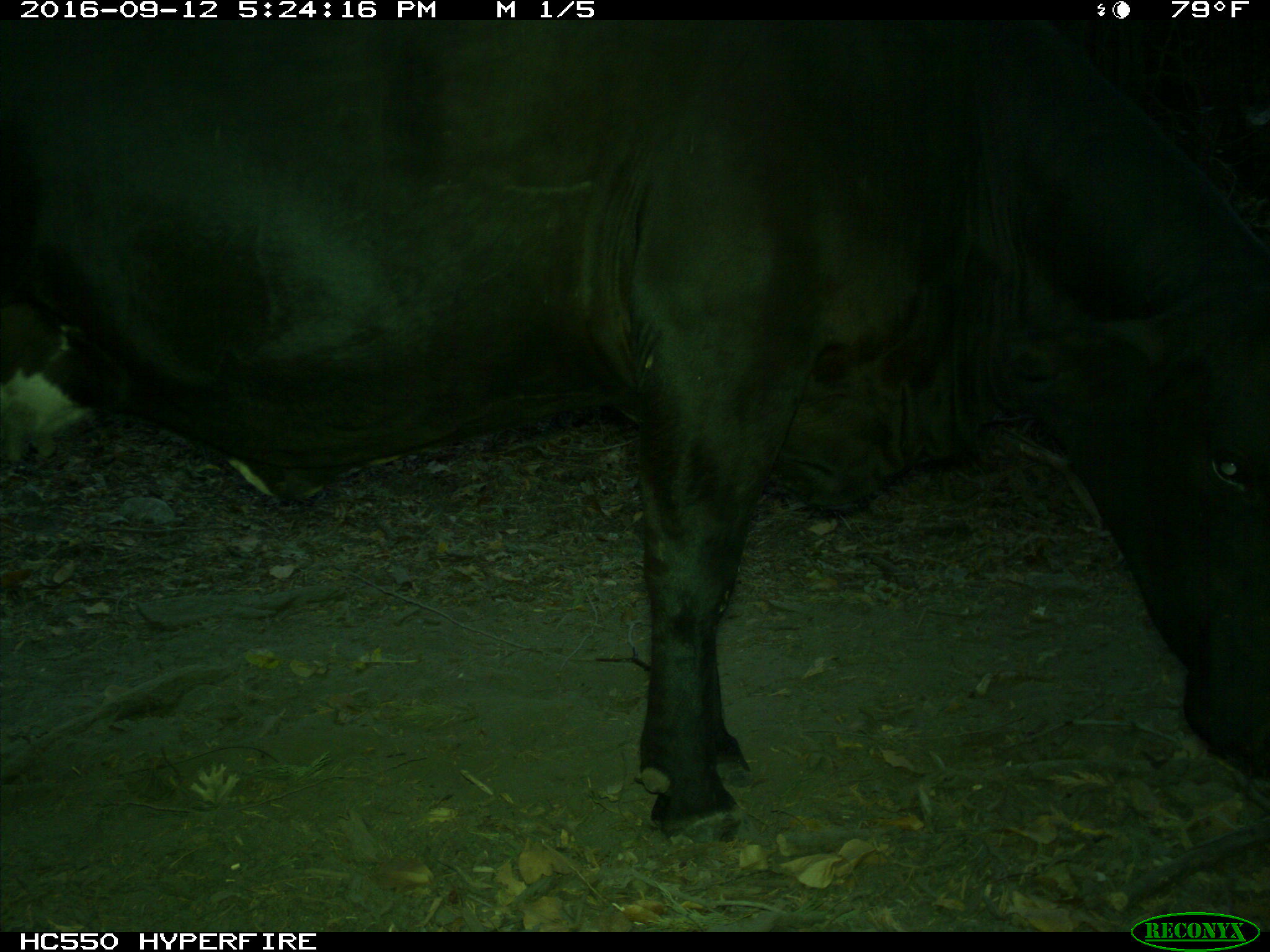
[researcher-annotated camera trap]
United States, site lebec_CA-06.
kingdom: Animalia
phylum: Chordata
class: Mammalia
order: Artiodactyla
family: Bovidae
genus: Bos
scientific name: Bos taurus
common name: domestic cow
Bos taurus (domestic cow).